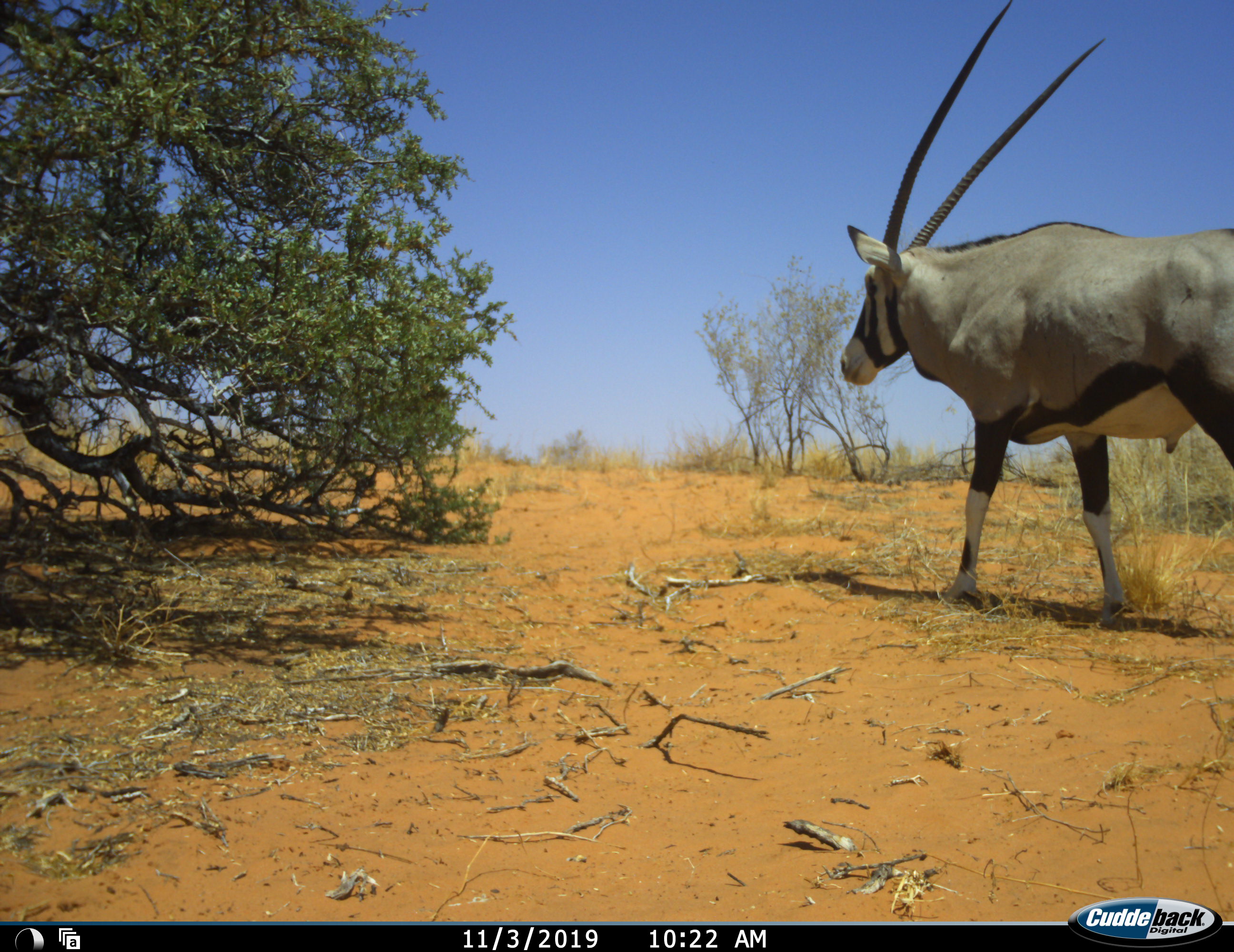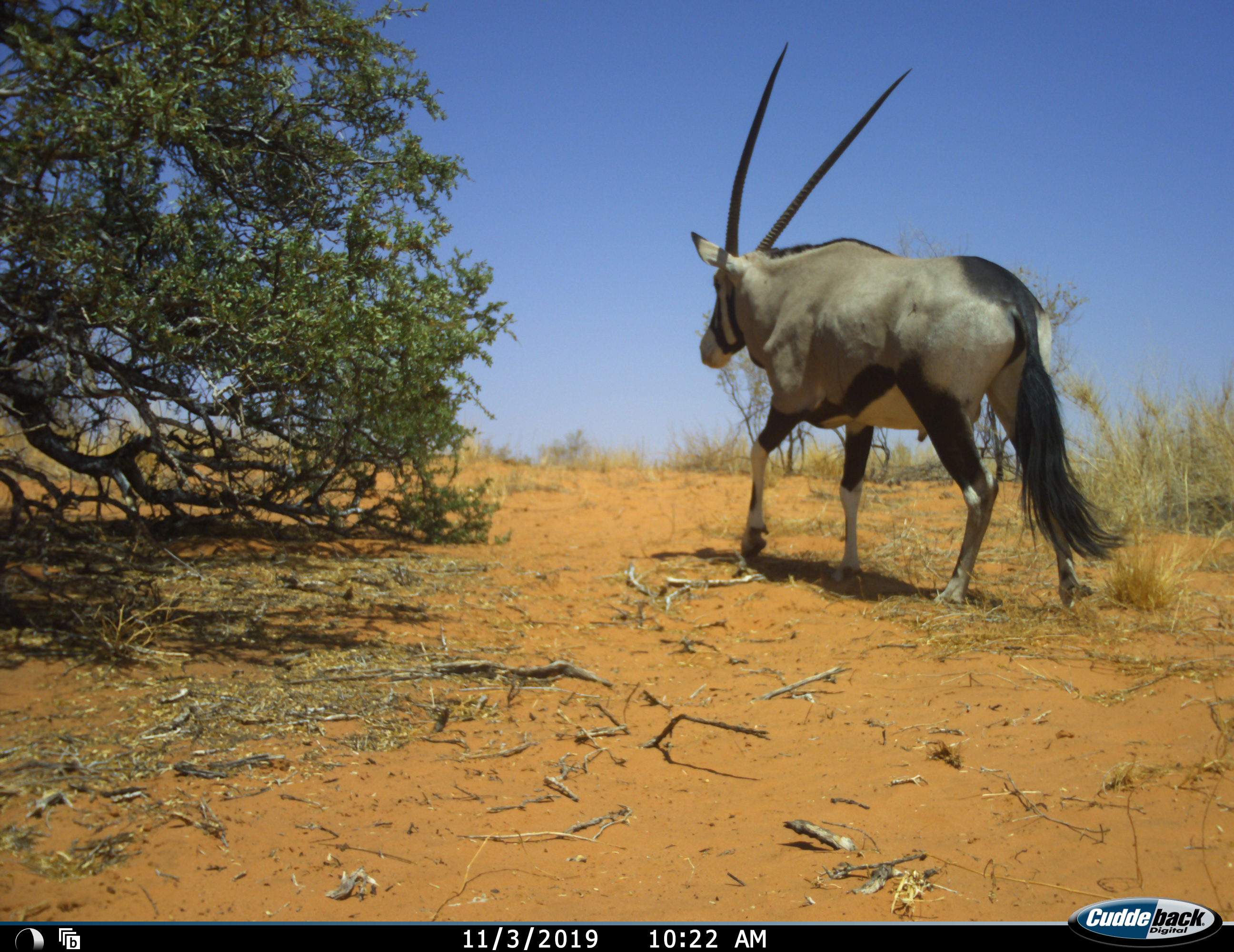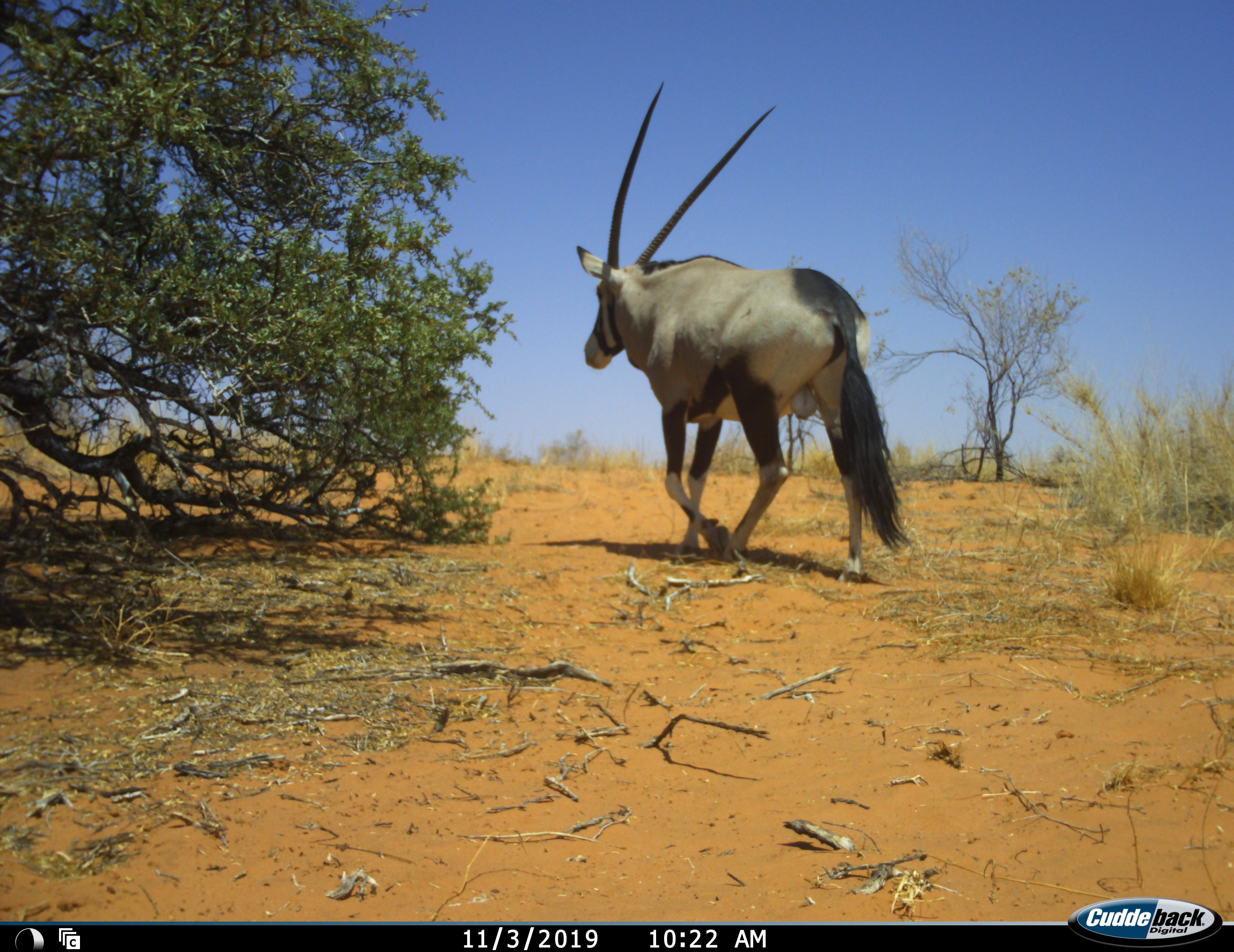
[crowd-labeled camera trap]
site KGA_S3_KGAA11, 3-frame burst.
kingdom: Animalia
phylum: Chordata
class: Mammalia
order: Artiodactyla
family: Bovidae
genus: Oryx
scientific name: Oryx gazella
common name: gemsbok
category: oryx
Oryx (gemsbok) (Oryx gazella), count 1. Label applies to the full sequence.